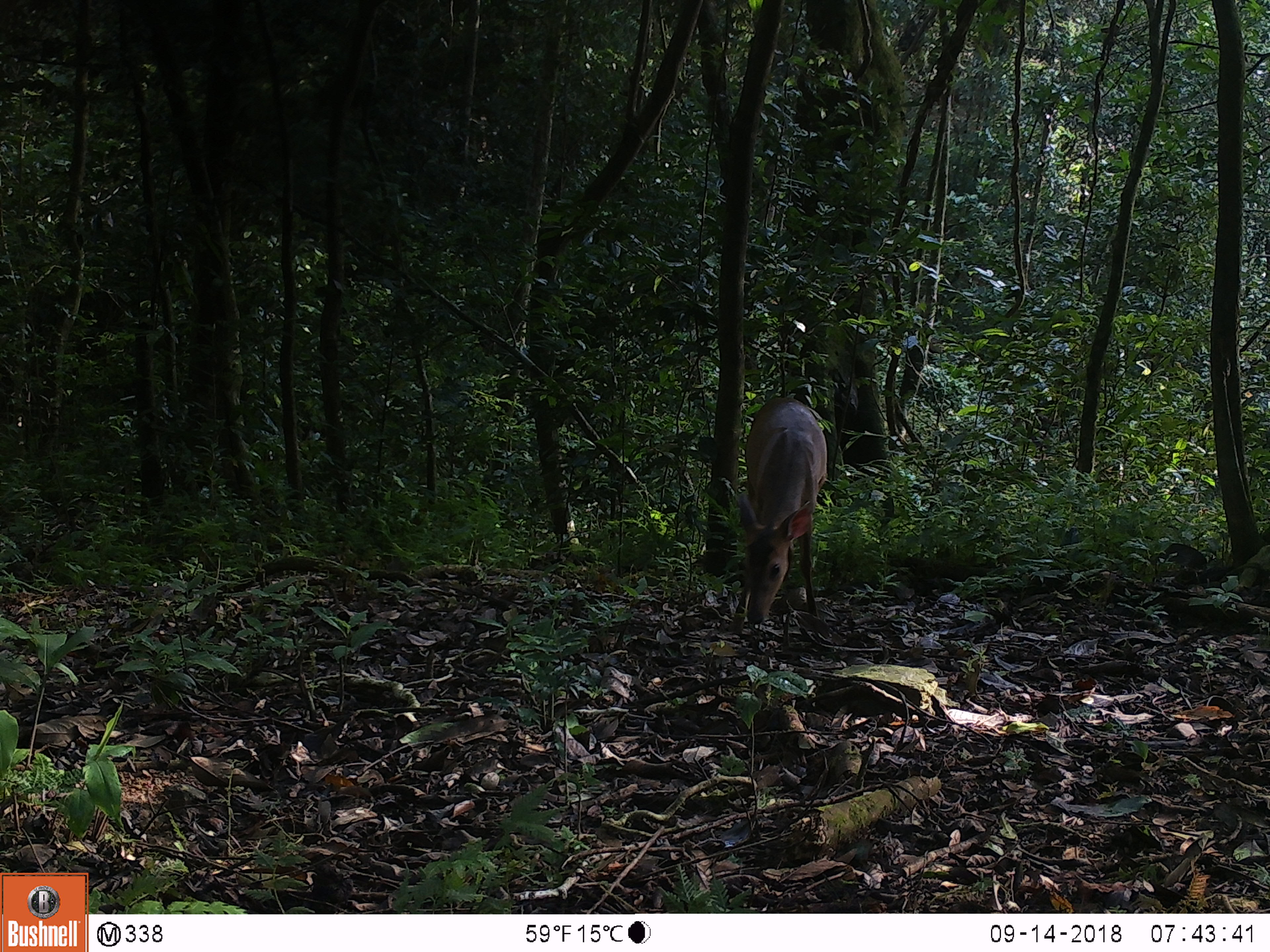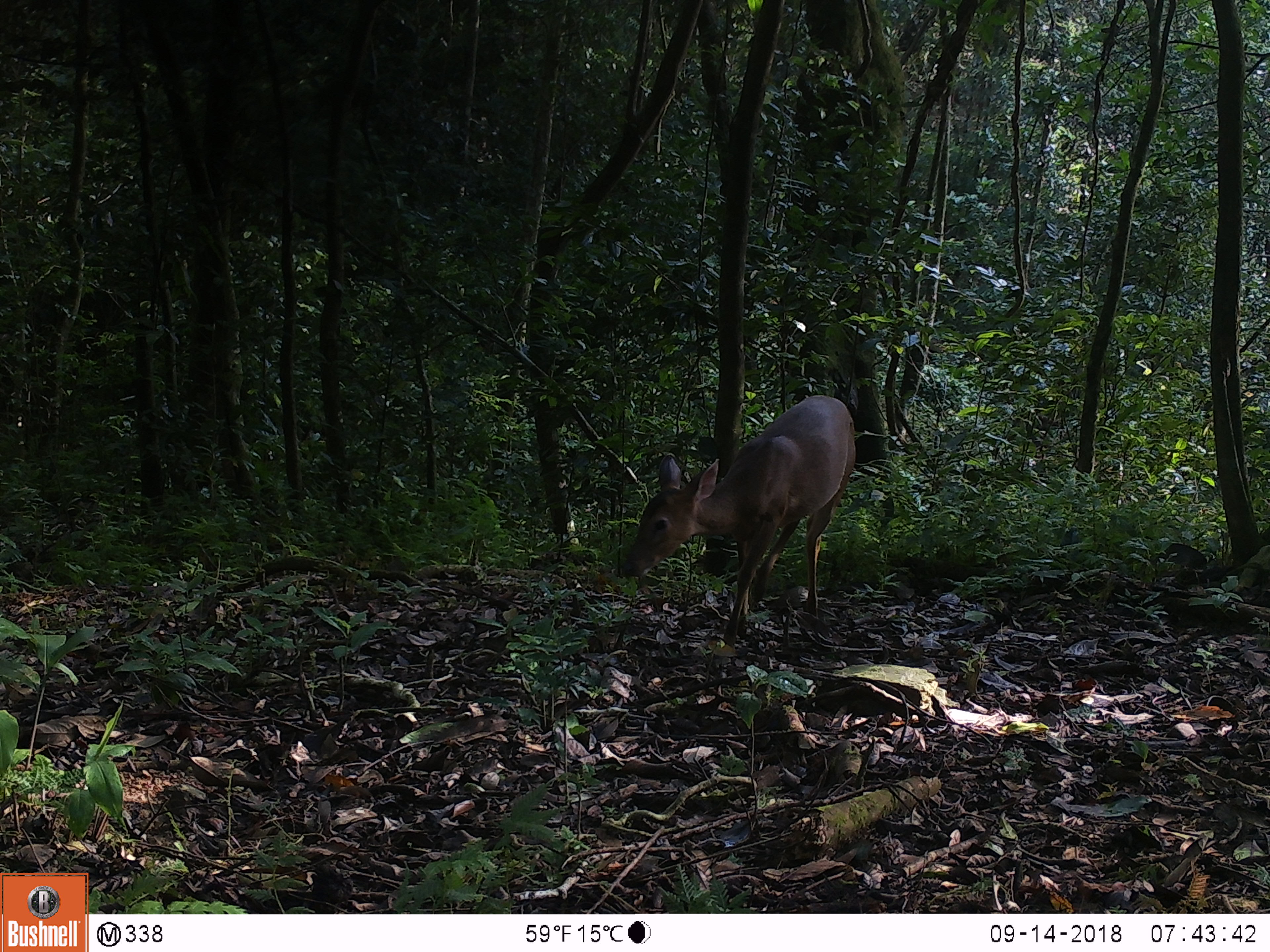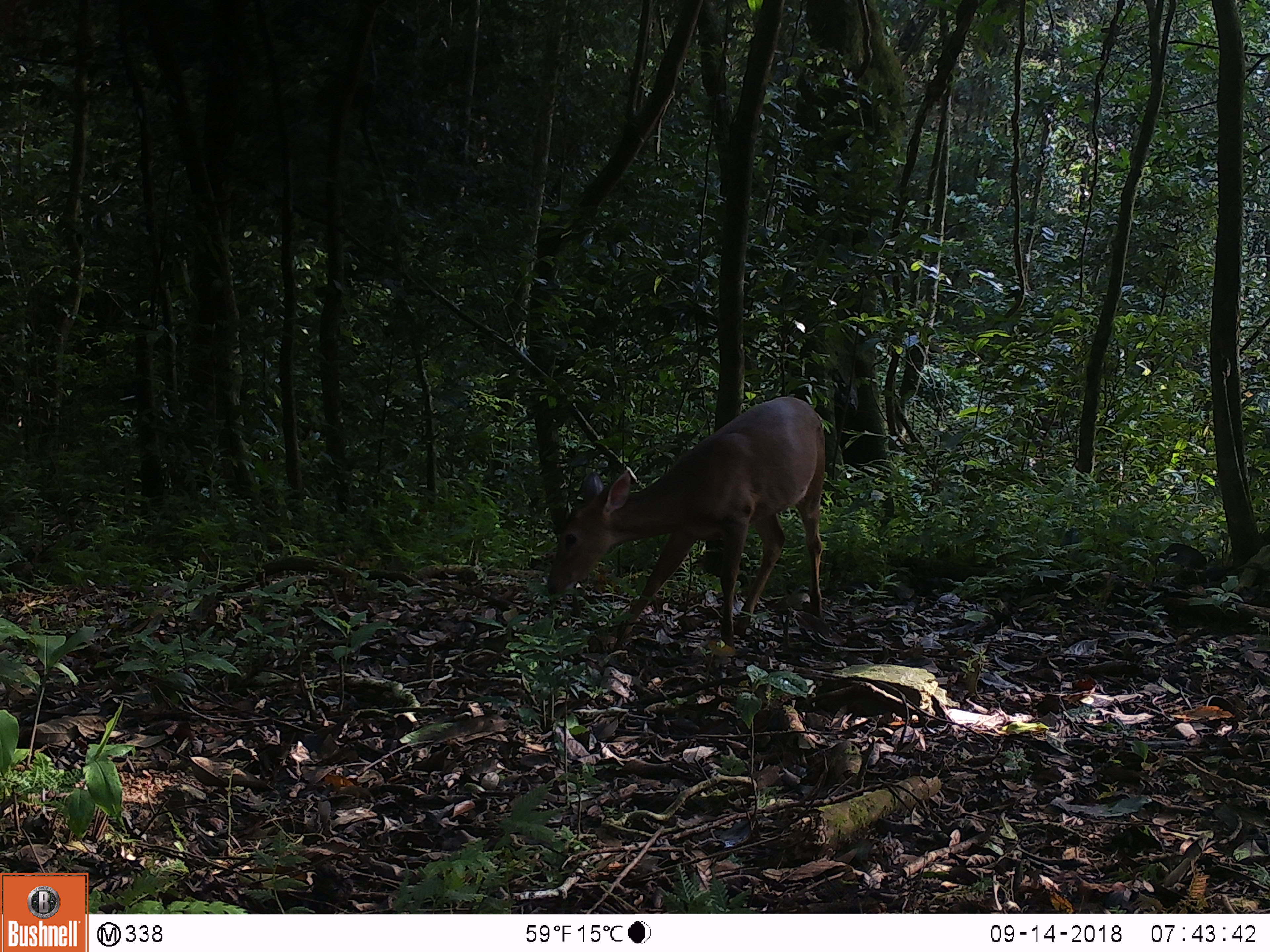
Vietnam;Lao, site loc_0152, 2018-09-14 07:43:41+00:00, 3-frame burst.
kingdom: Animalia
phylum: Chordata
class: Mammalia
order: Artiodactyla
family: Cervidae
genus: Muntiacus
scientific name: Muntiacus vuquangensis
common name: large-antlered muntjac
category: large antlered muntjac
Large antlered muntjac (large-antlered muntjac) (Muntiacus vuquangensis). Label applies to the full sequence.